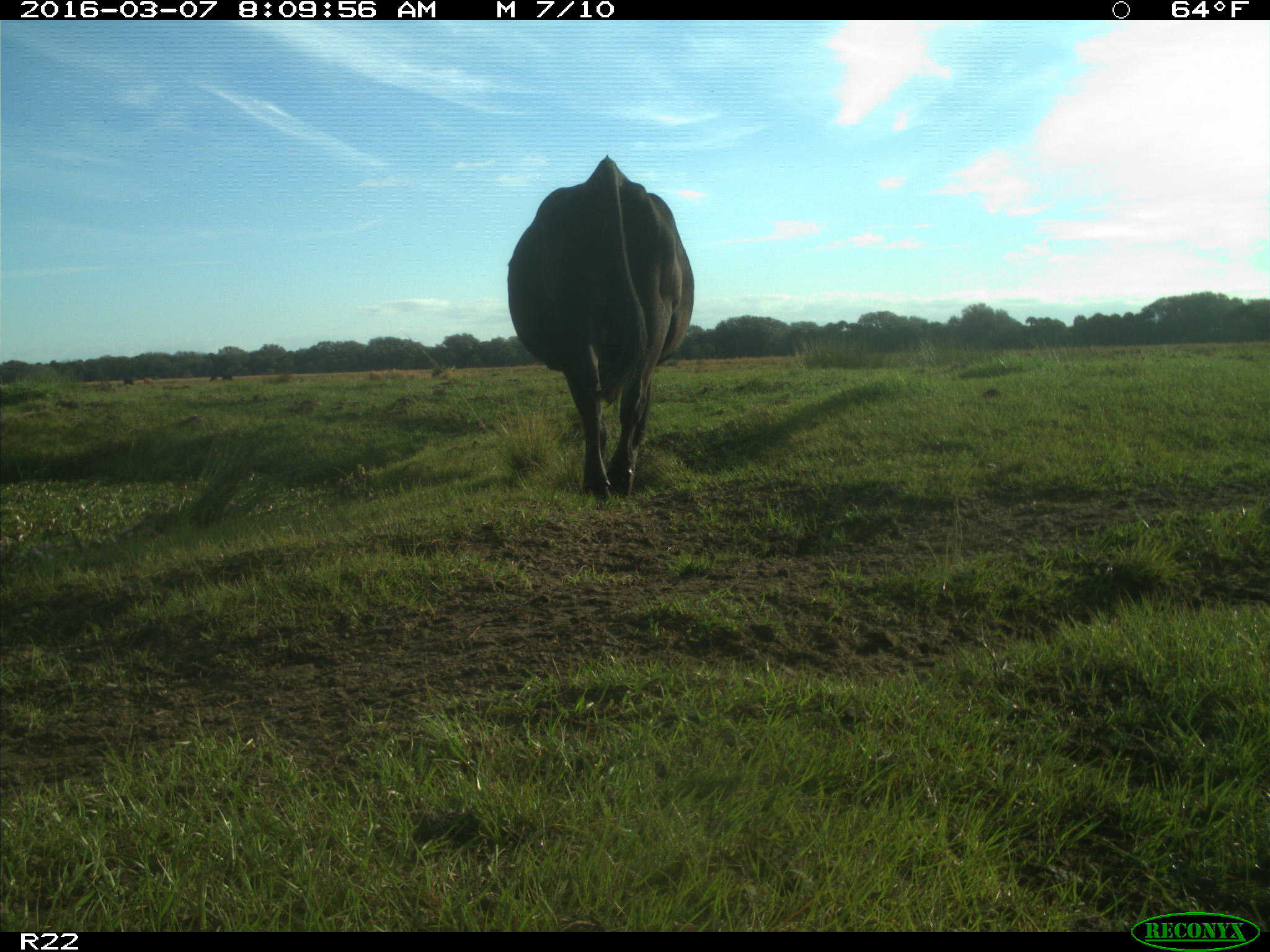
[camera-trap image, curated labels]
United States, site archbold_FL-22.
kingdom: Animalia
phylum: Chordata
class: Mammalia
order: Artiodactyla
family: Bovidae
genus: Bos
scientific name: Bos taurus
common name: domestic cow